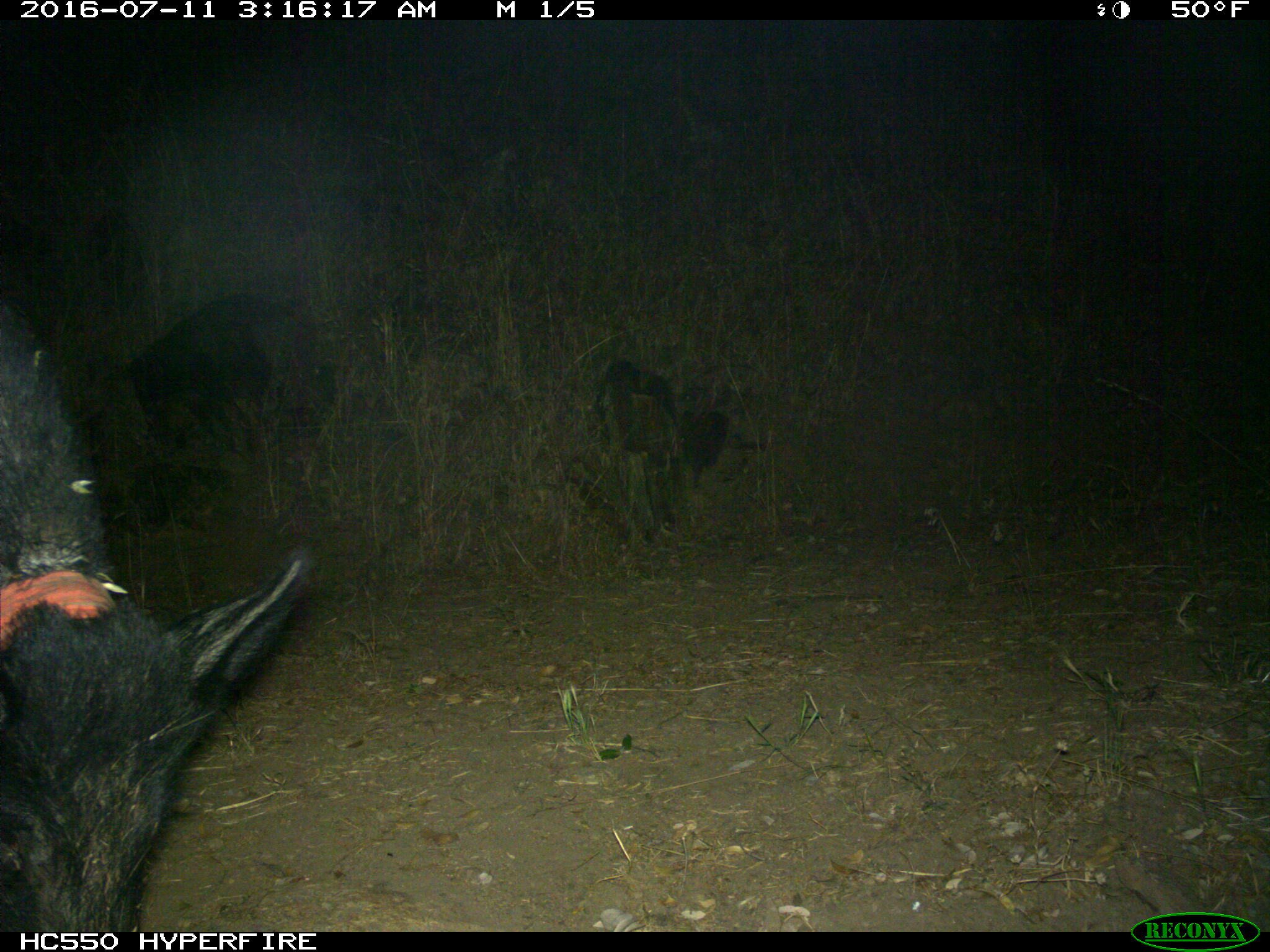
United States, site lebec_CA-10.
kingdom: Animalia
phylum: Chordata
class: Mammalia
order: Artiodactyla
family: Suidae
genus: Sus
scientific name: Sus scrofa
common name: wild boar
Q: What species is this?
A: Sus scrofa (wild boar).